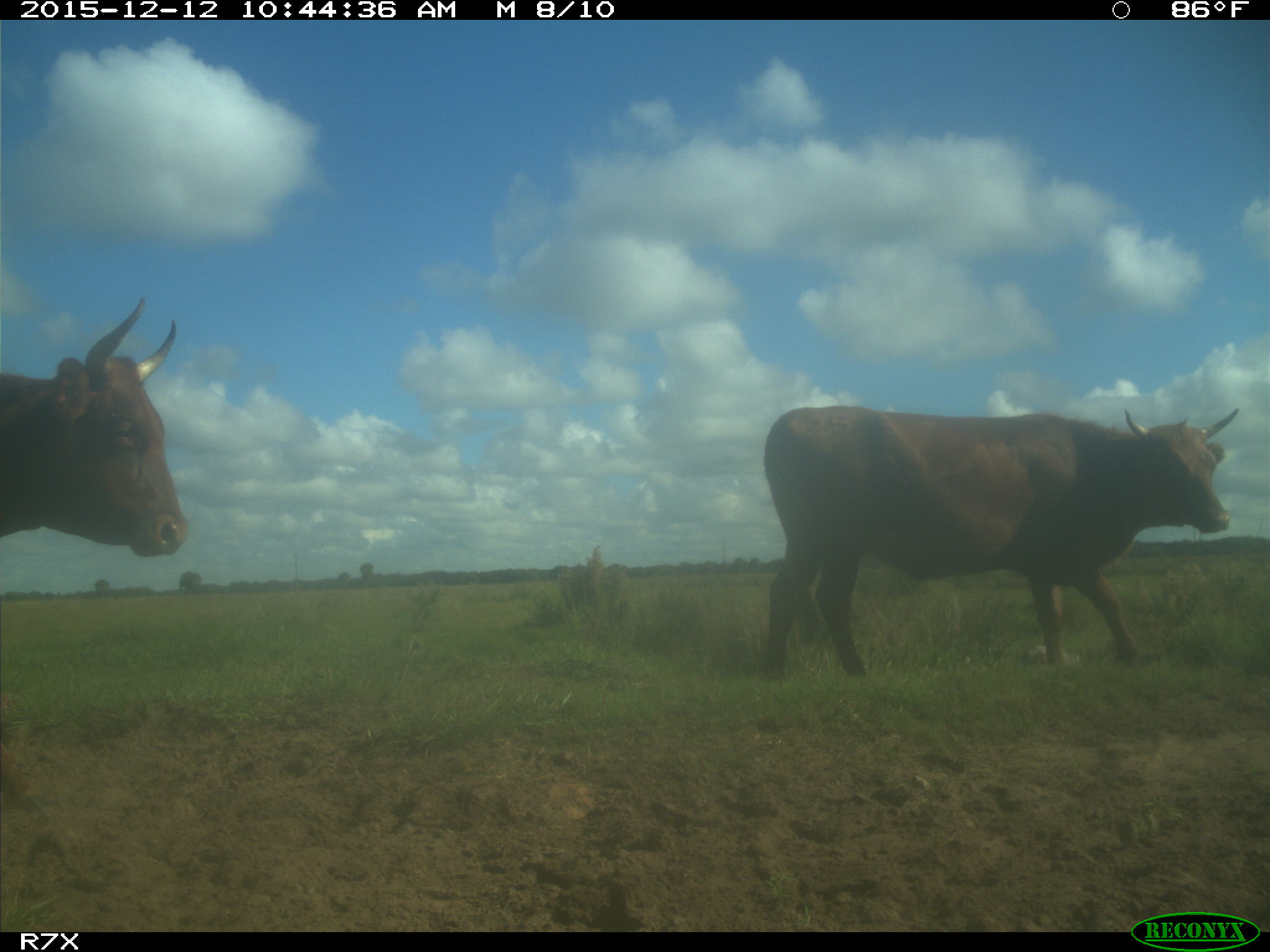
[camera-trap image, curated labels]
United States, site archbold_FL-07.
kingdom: Animalia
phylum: Chordata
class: Mammalia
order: Artiodactyla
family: Bovidae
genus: Bos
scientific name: Bos taurus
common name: domestic cow